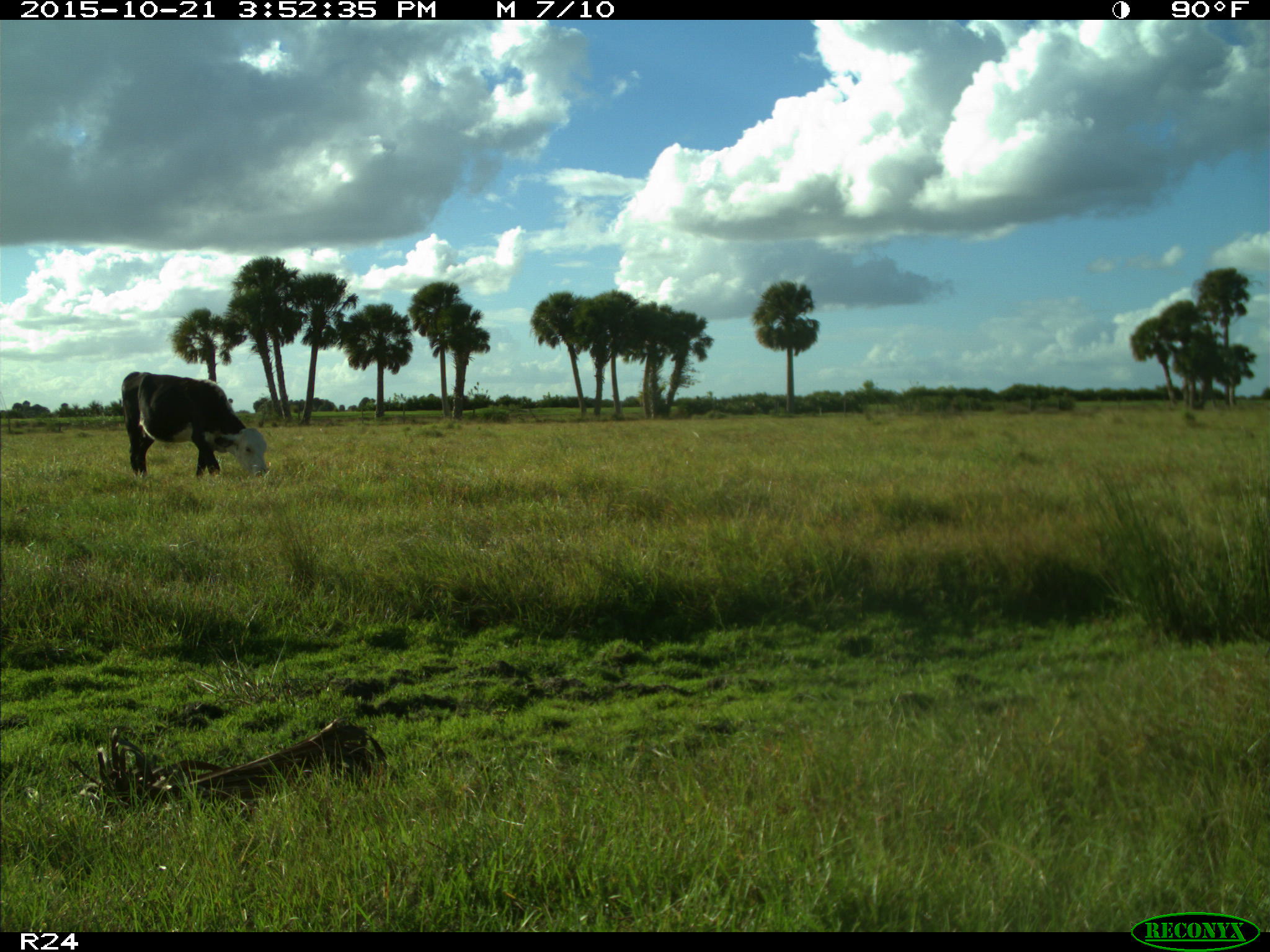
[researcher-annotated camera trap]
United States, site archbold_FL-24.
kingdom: Animalia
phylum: Chordata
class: Mammalia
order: Artiodactyla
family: Bovidae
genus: Bos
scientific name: Bos taurus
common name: domestic cow